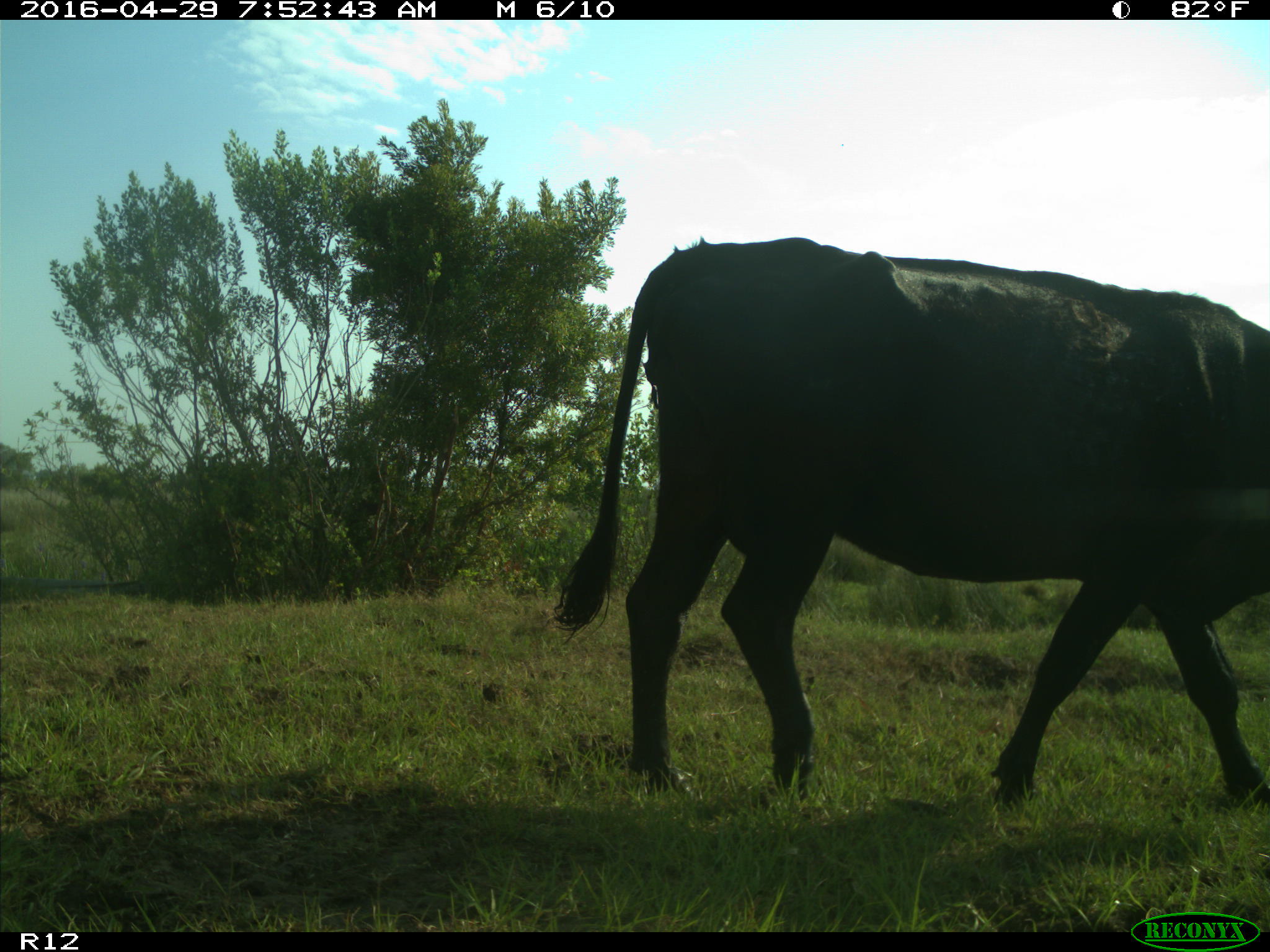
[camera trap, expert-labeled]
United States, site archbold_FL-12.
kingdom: Animalia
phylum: Chordata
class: Mammalia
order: Artiodactyla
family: Bovidae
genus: Bos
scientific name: Bos taurus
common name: domestic cow